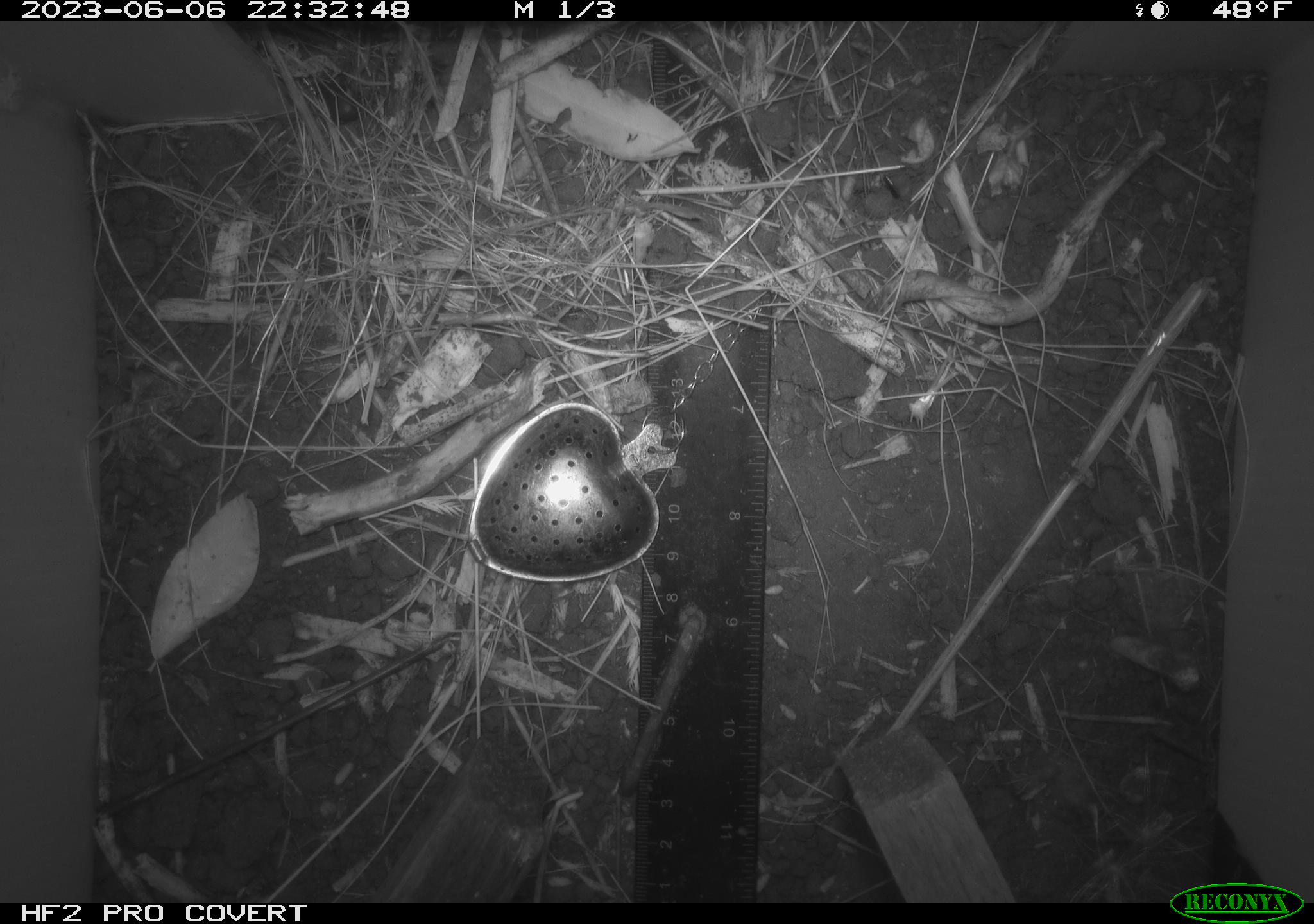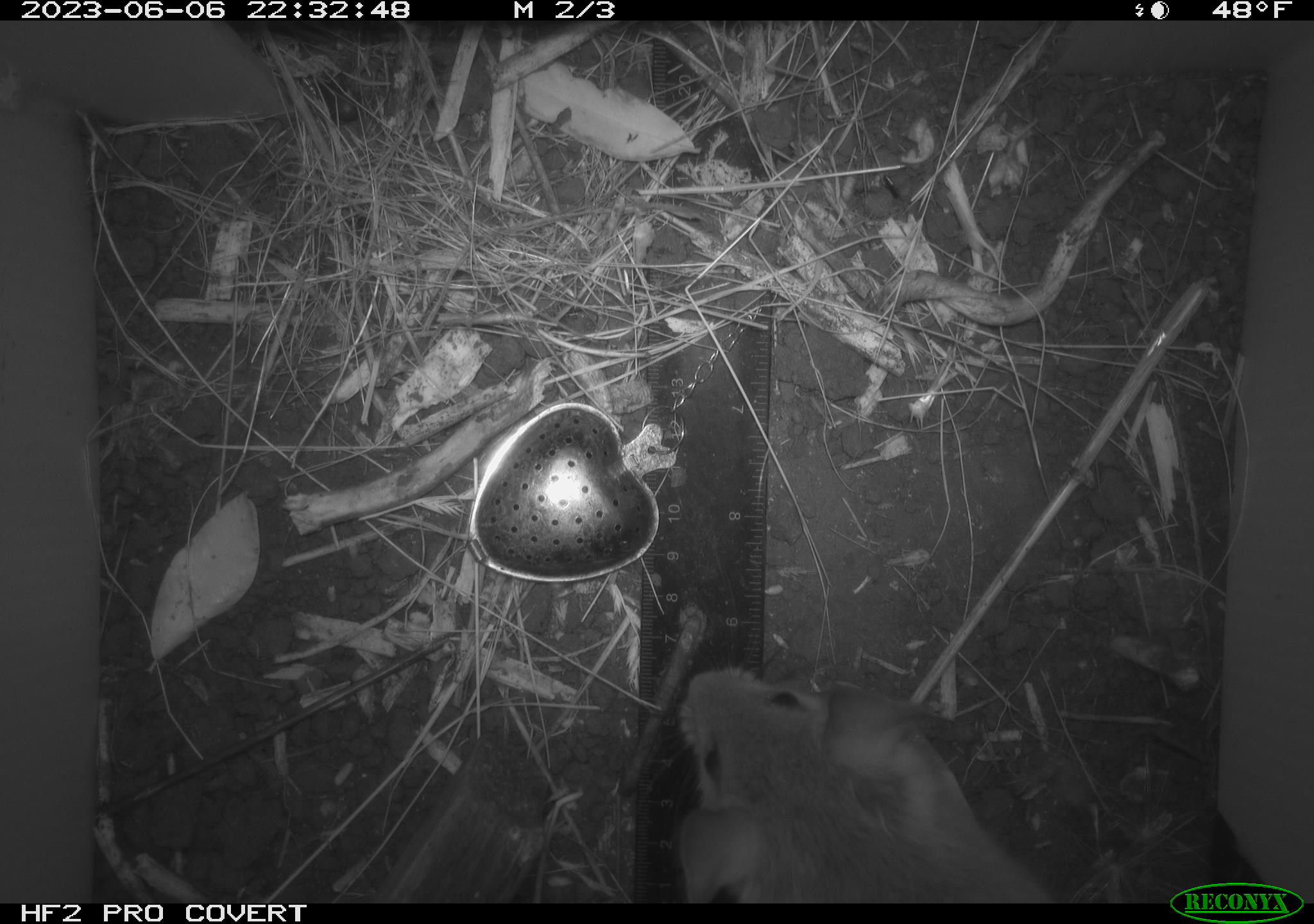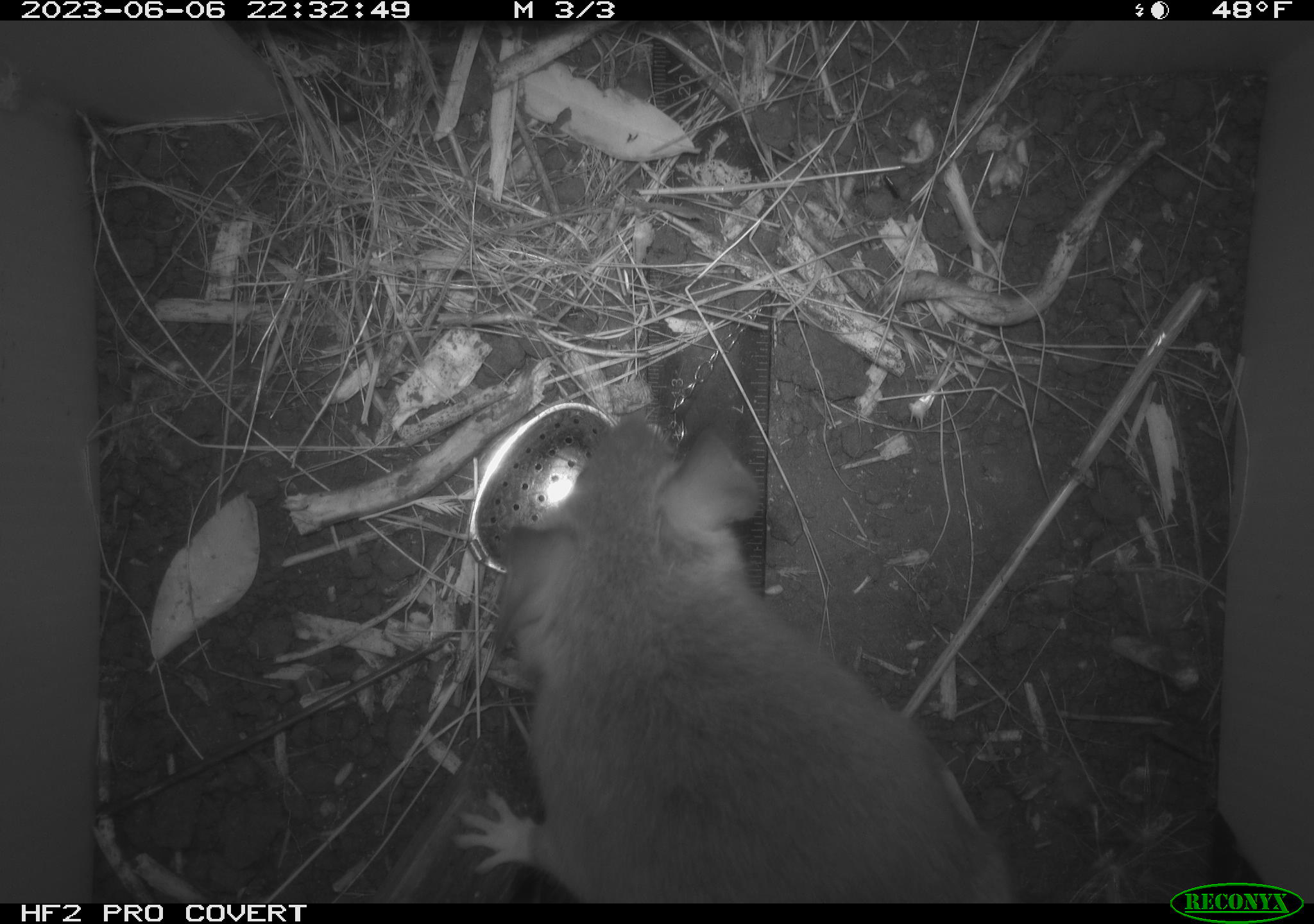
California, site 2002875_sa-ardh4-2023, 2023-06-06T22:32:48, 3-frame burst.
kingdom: Animalia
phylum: Chordata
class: Mammalia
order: Rodentia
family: Cricetidae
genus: Neotoma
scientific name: Neotoma fuscipes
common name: dusky-footed woodrat